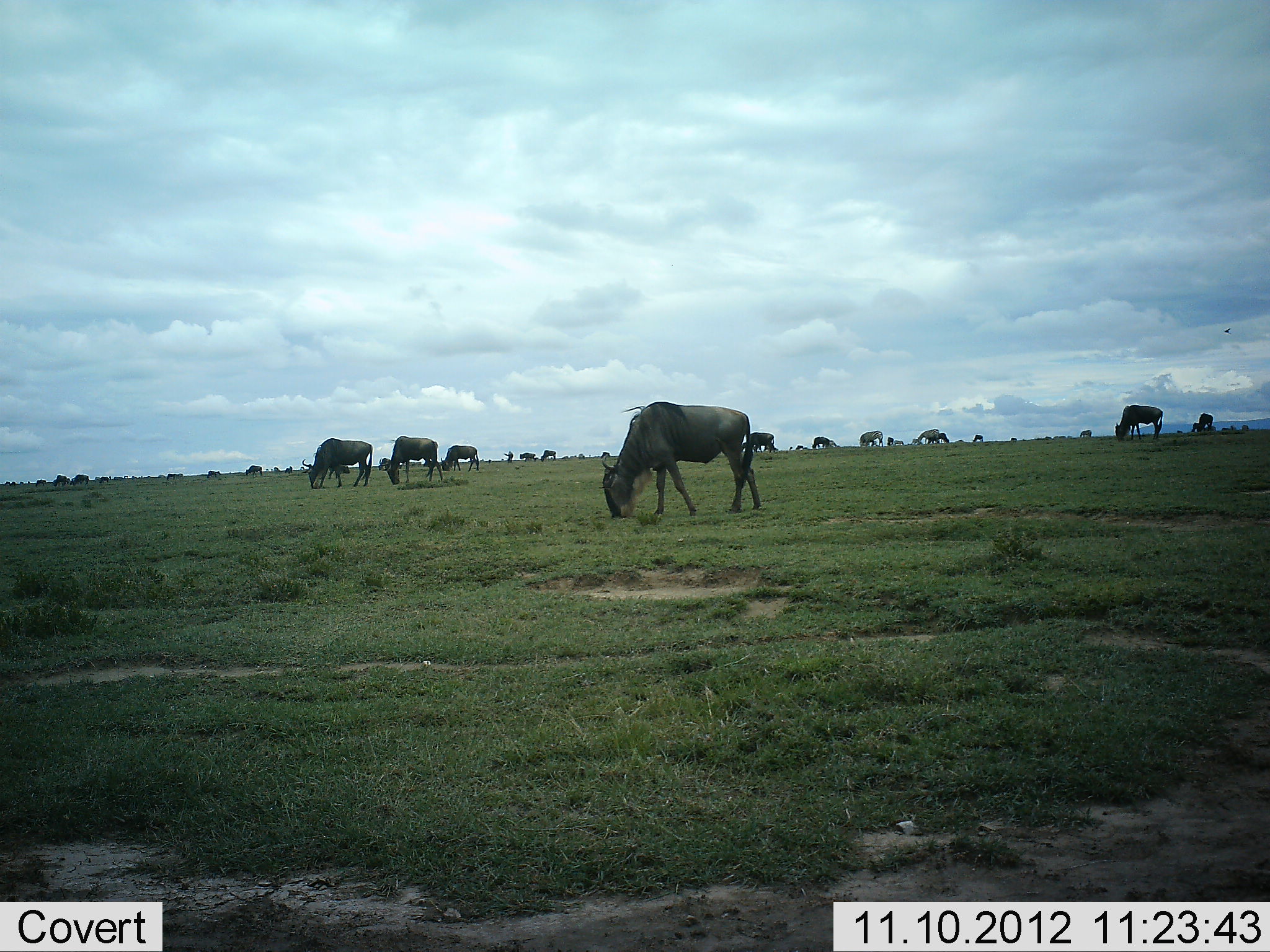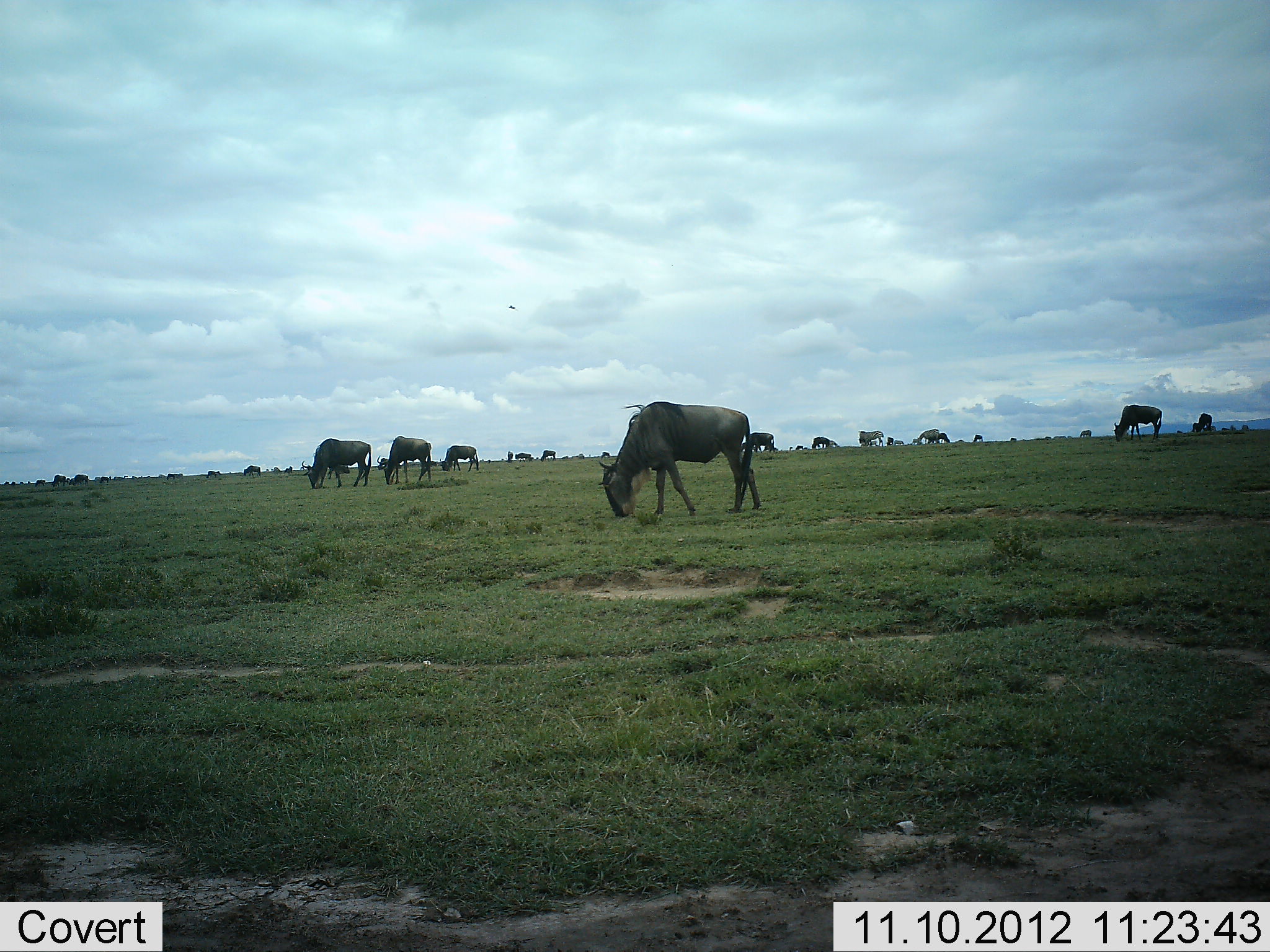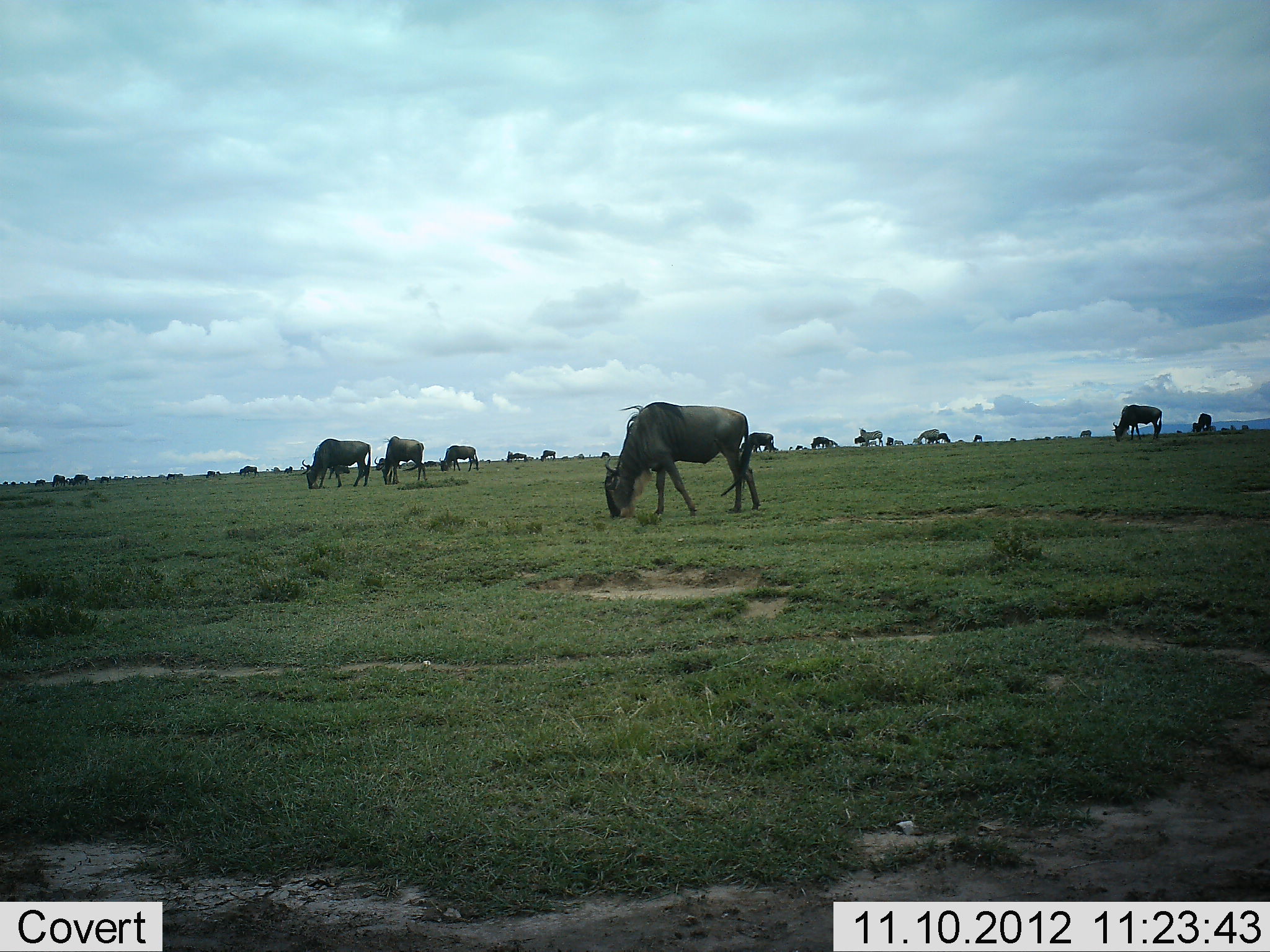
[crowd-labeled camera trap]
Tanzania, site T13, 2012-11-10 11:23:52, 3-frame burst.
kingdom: Animalia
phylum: Chordata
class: Mammalia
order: Artiodactyla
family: Bovidae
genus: Connochaetes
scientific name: Connochaetes taurinus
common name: blue wildebeest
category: wildebeest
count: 11-50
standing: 45%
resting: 0%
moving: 9%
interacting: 0%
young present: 0%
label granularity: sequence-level